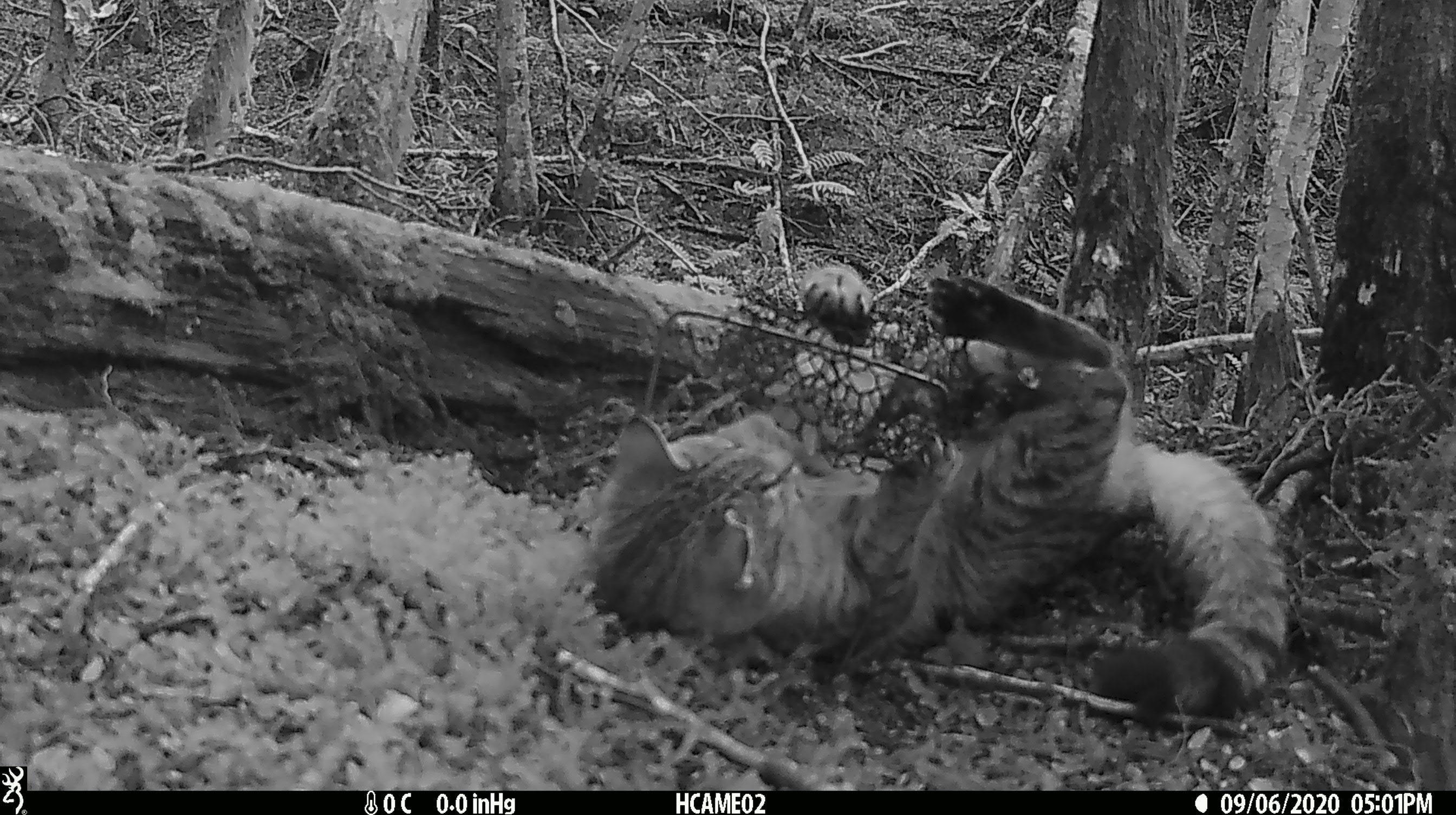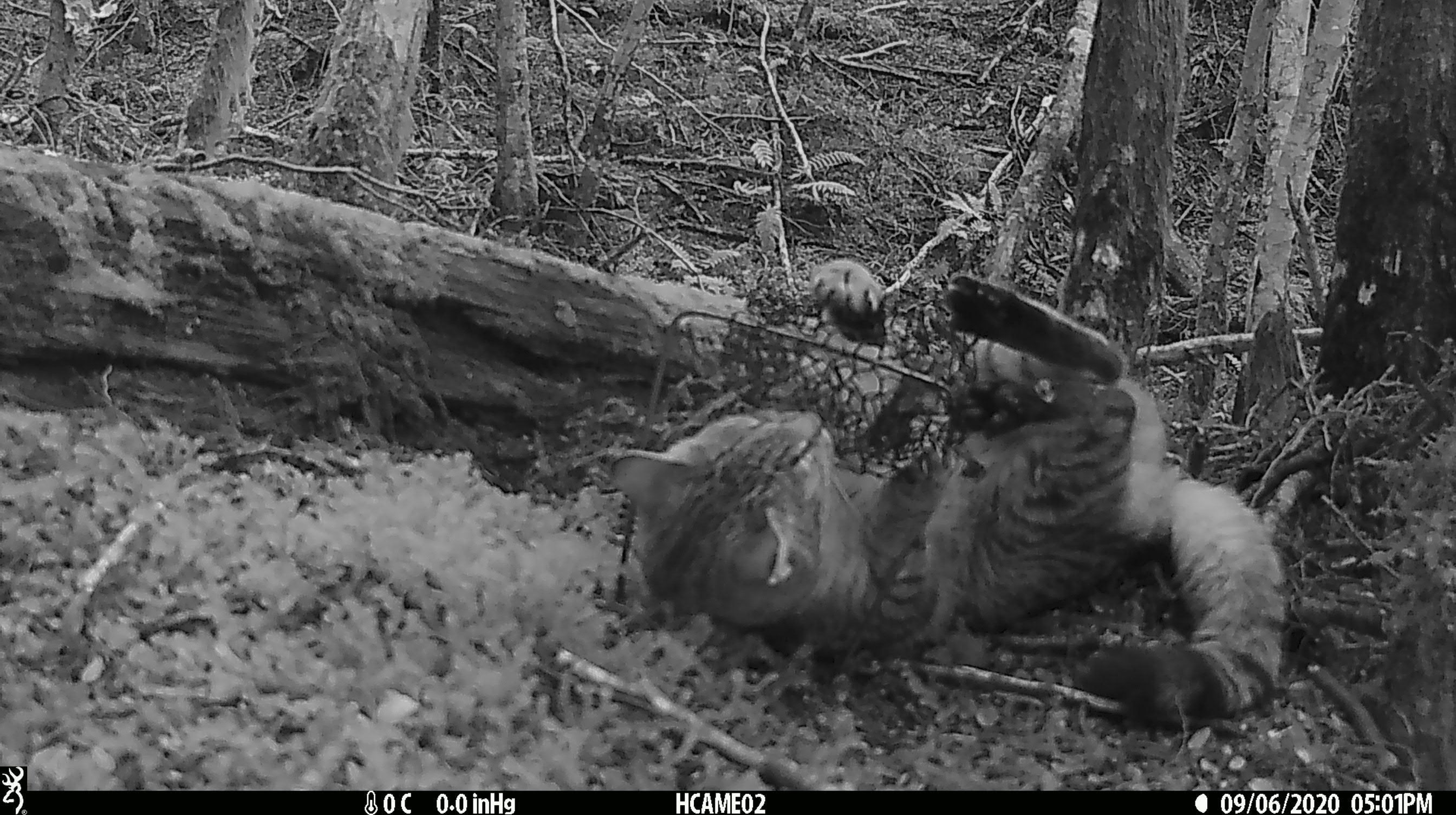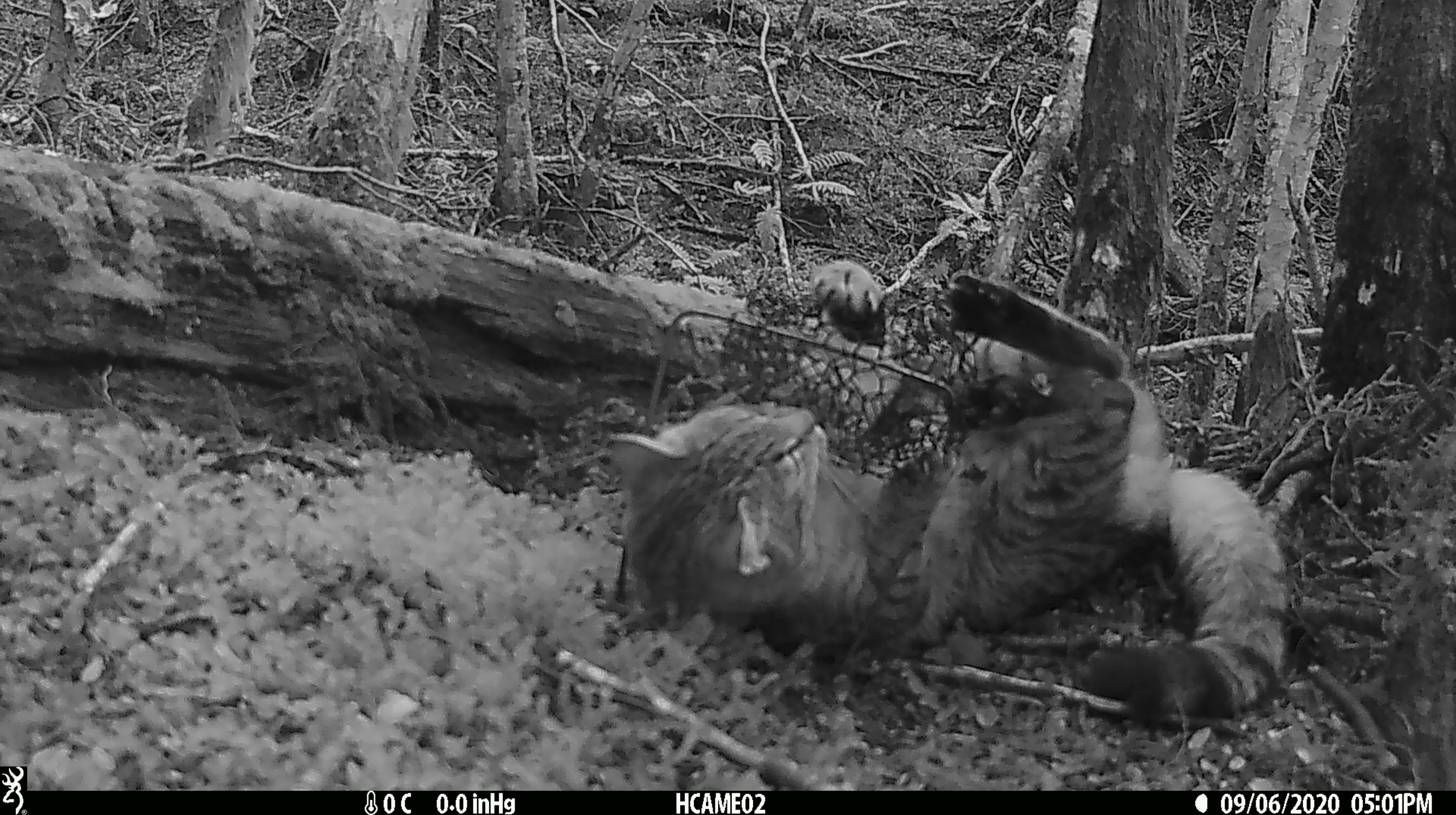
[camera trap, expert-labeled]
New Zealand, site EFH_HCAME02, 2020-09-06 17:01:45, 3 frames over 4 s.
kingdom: Animalia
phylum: Chordata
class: Mammalia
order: Carnivora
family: Felidae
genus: Felis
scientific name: Felis catus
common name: domestic cat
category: cat